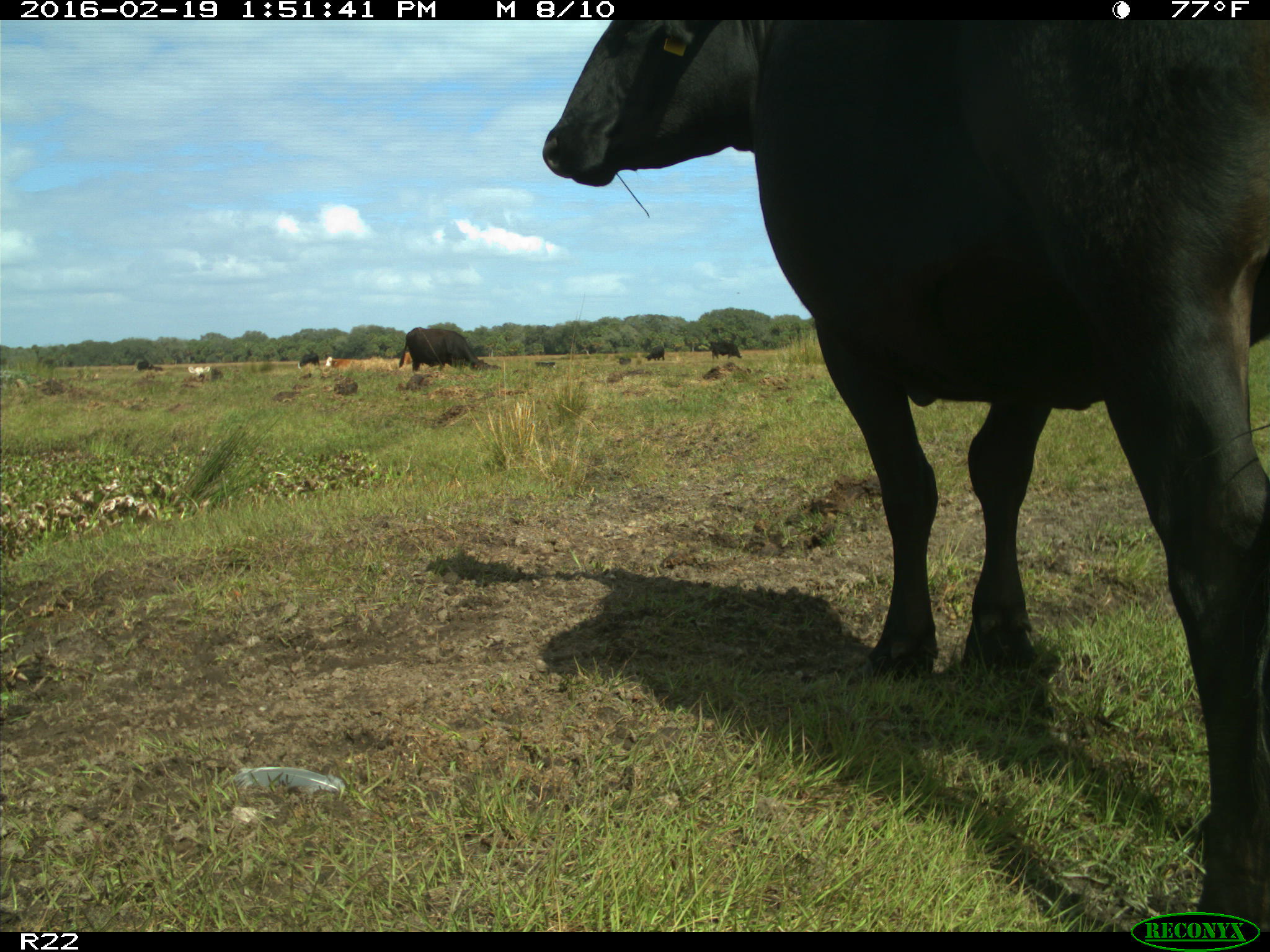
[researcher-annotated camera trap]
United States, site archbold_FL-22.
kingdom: Animalia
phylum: Chordata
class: Mammalia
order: Artiodactyla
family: Bovidae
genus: Bos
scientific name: Bos taurus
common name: domestic cow